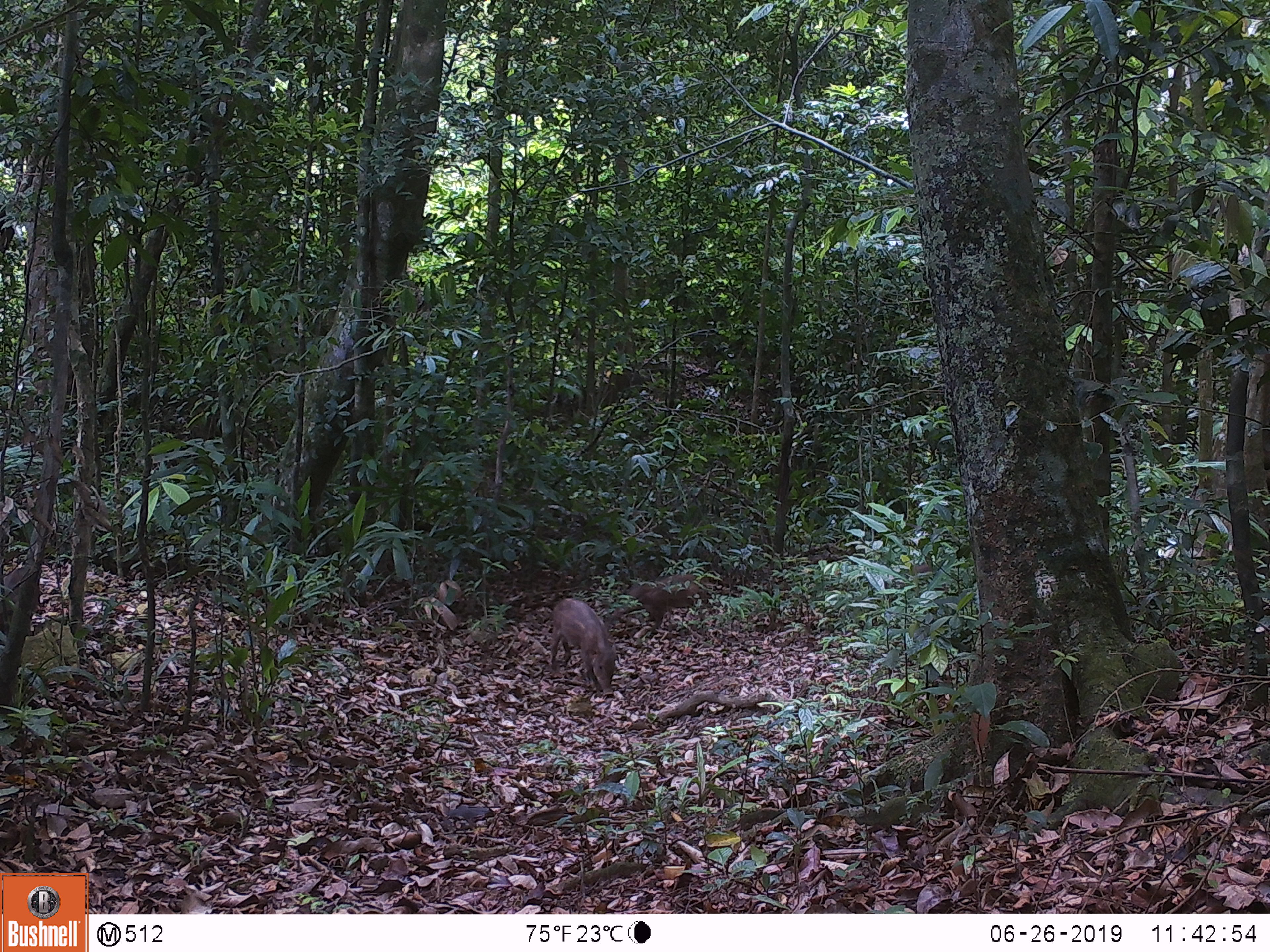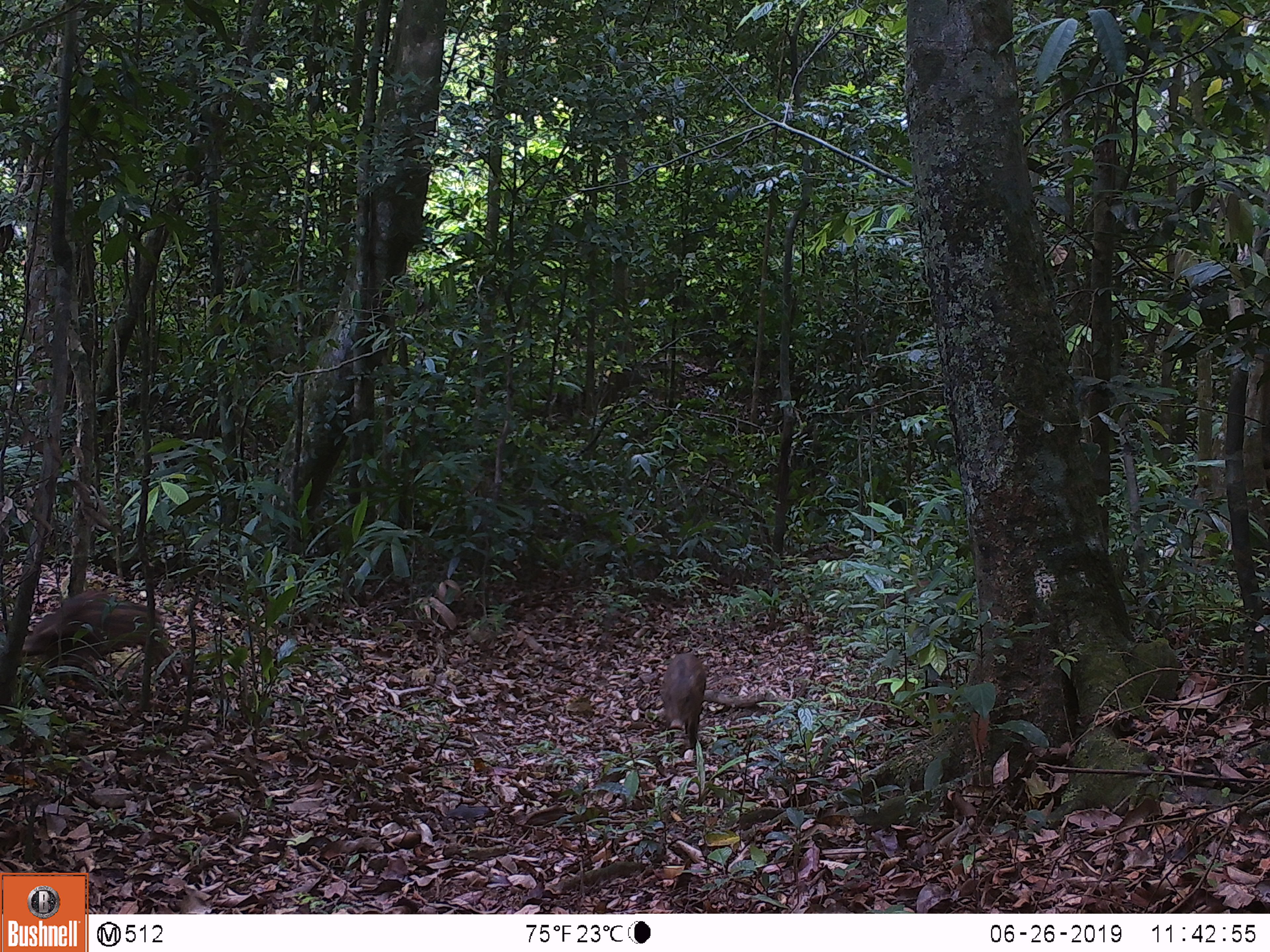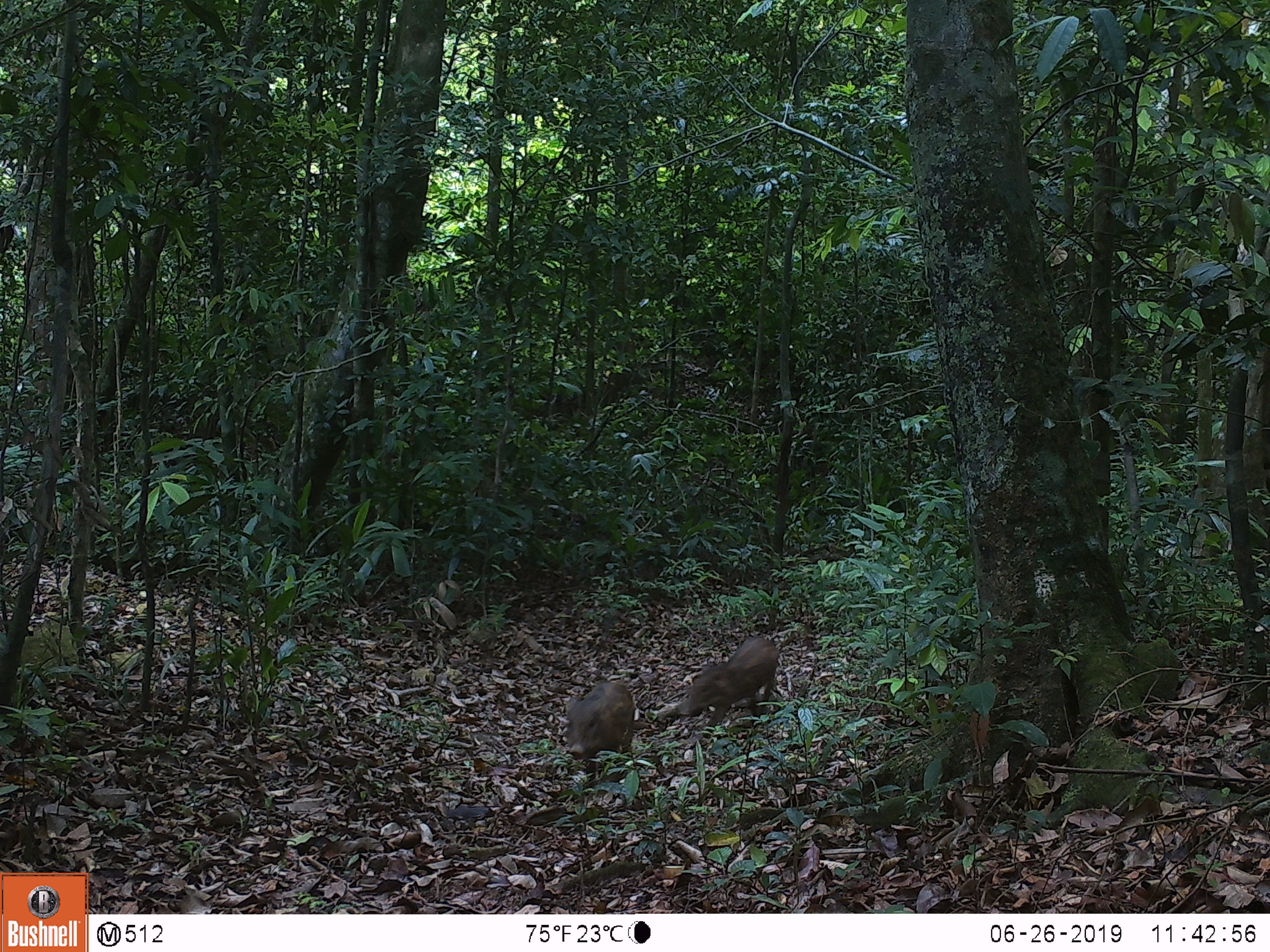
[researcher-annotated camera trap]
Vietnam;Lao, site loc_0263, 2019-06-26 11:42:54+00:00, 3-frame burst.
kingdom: Animalia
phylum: Chordata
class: Mammalia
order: Artiodactyla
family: Suidae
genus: Sus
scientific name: Sus scrofa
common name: eurasian wild pig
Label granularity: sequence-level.